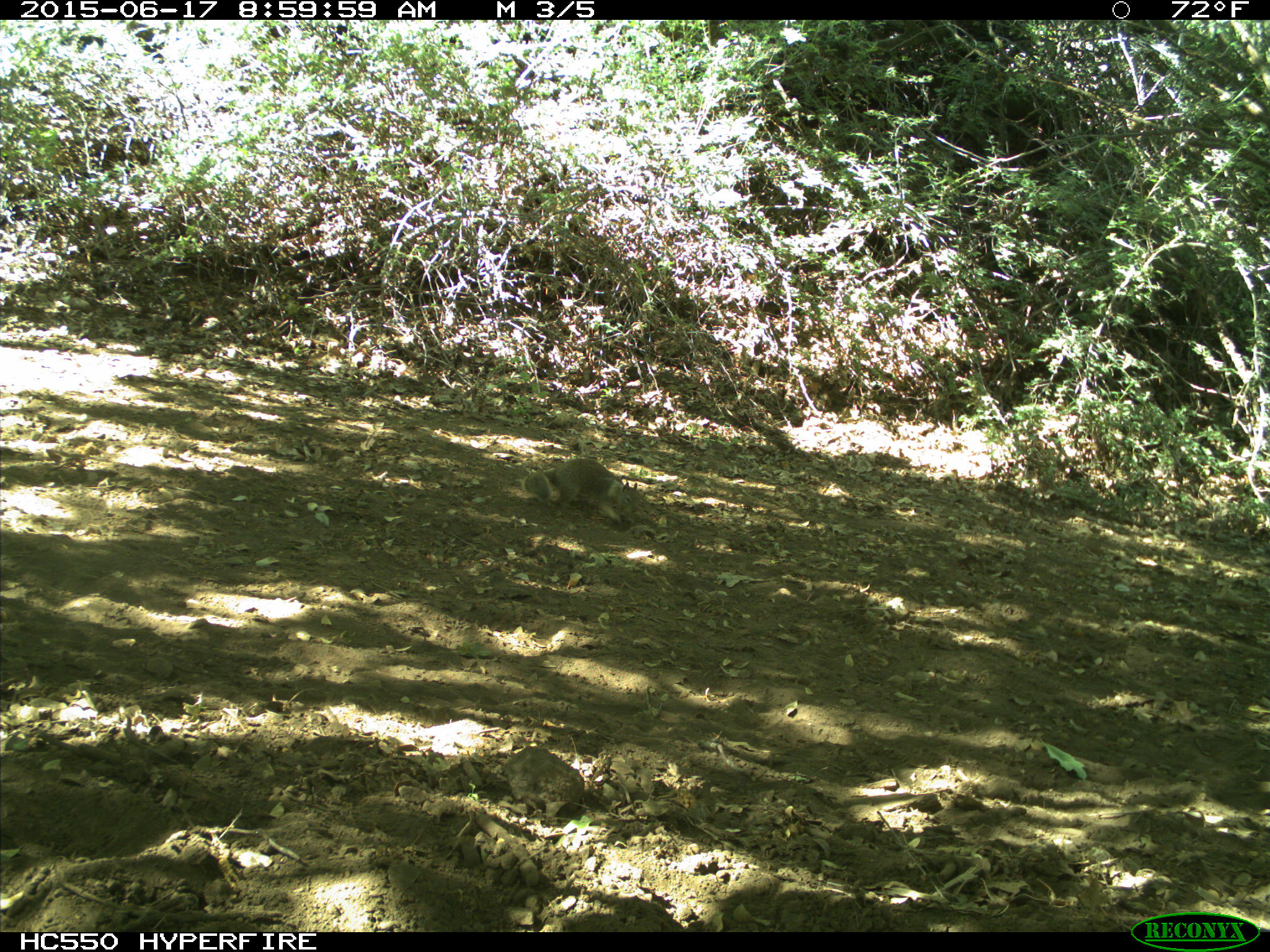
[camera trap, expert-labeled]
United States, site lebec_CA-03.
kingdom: Animalia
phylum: Chordata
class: Mammalia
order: Rodentia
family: Sciuridae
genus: Otospermophilus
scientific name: Otospermophilus beecheyi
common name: california ground squirrel